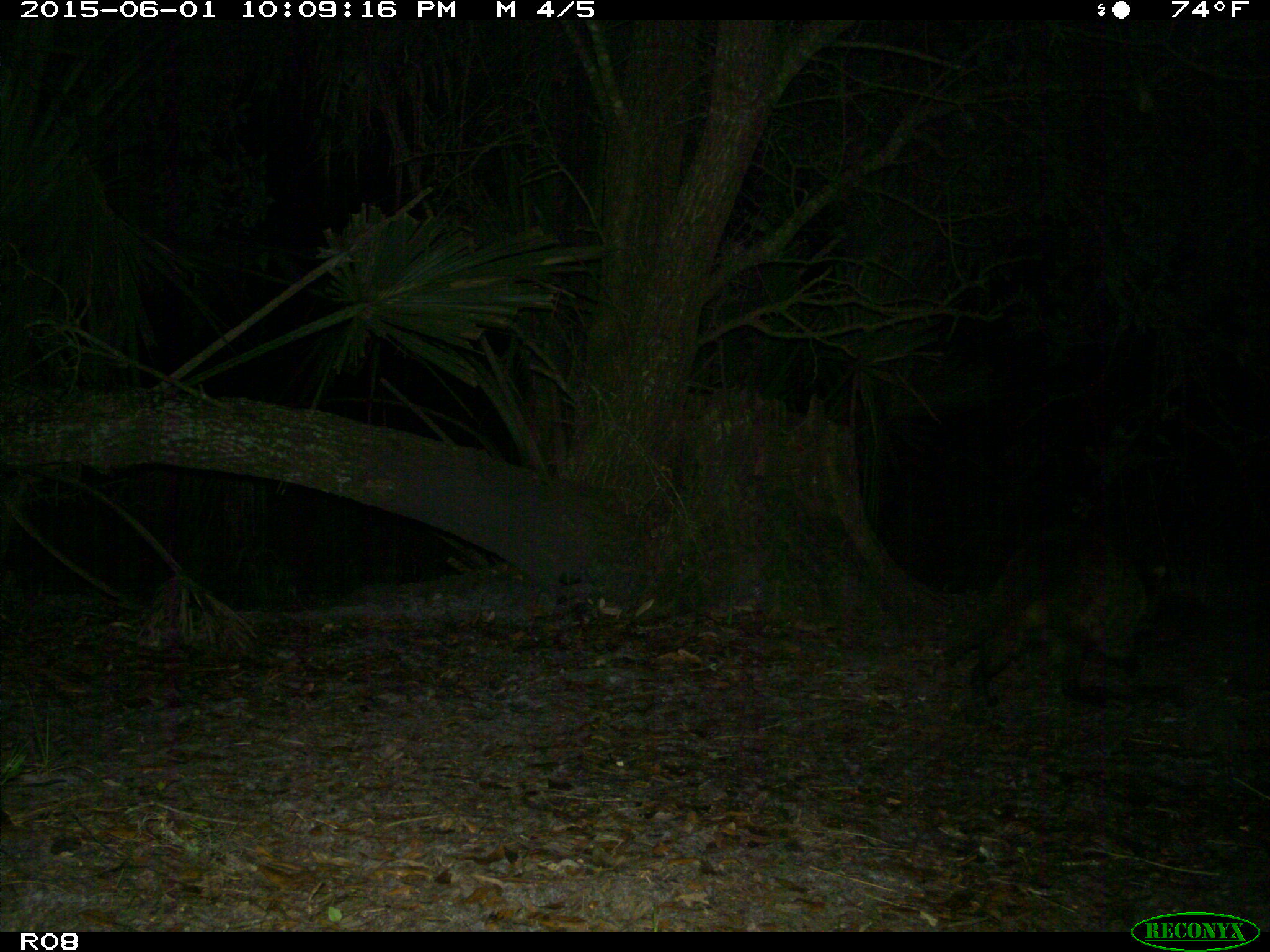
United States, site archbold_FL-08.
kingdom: Animalia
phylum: Chordata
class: Mammalia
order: Carnivora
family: Procyonidae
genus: Procyon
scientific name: Procyon lotor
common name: common raccoon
Procyon lotor (common raccoon).